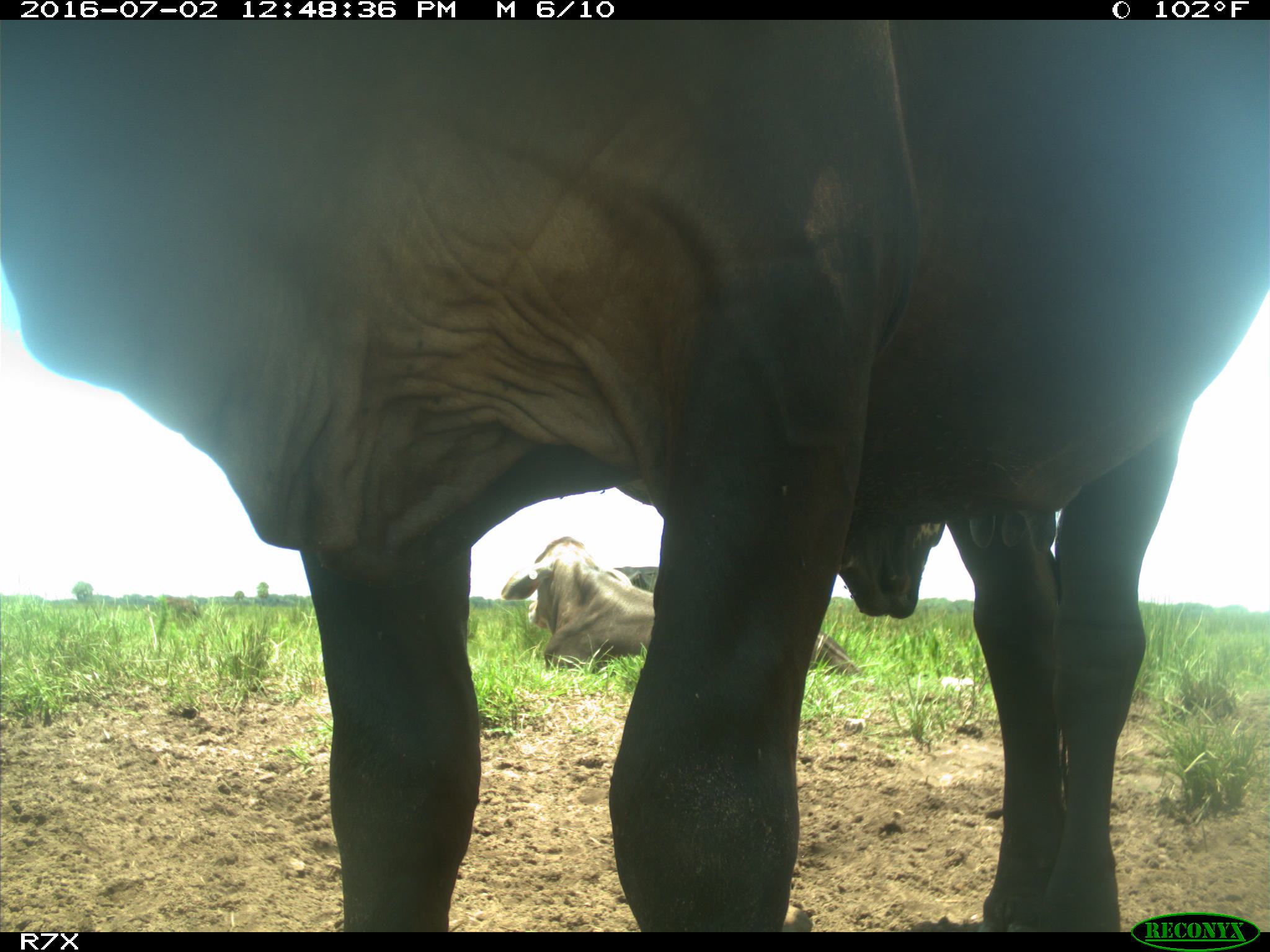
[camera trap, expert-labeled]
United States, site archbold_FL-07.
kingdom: Animalia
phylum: Chordata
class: Mammalia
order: Artiodactyla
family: Bovidae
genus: Bos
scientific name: Bos taurus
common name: domestic cow